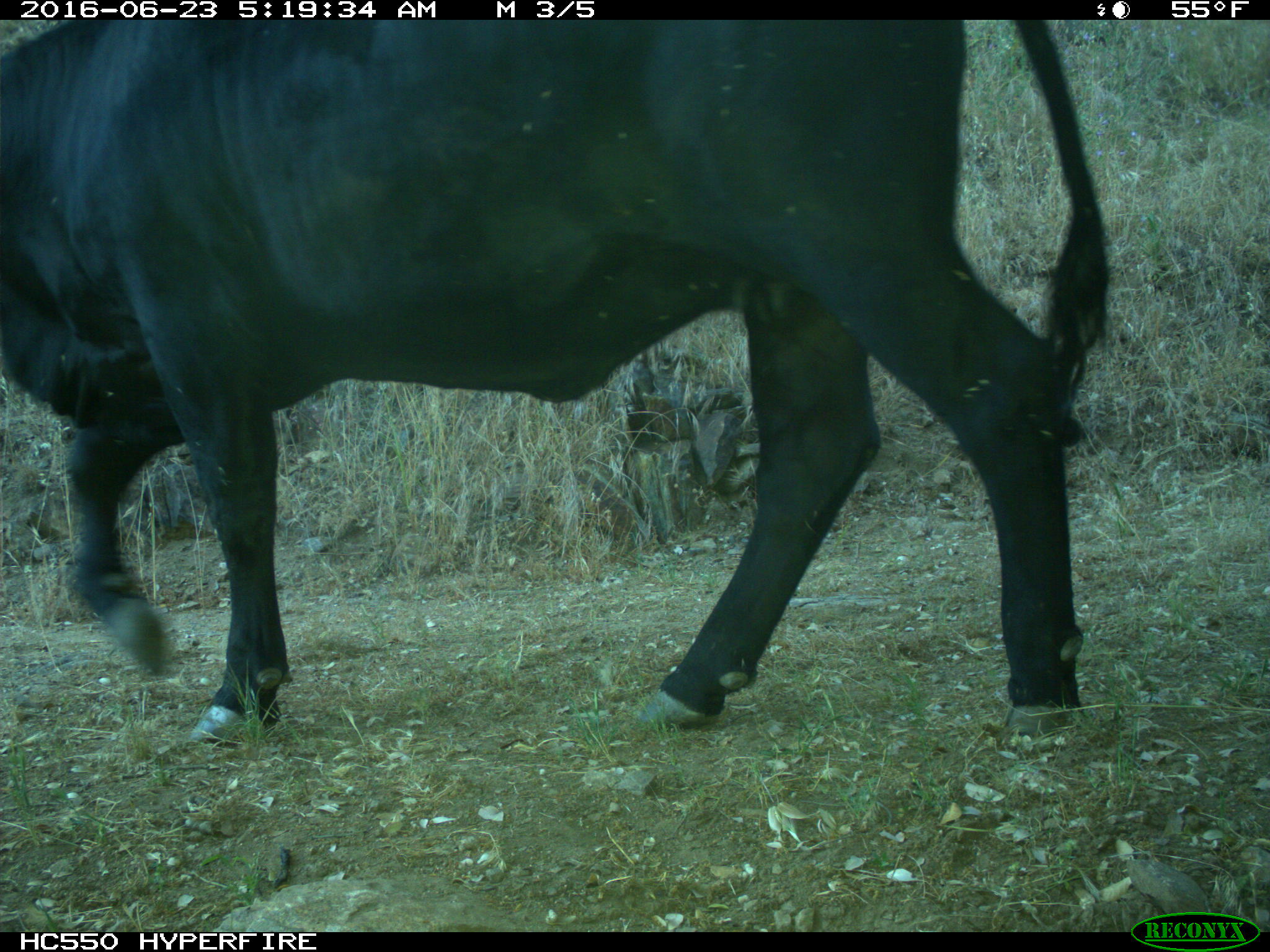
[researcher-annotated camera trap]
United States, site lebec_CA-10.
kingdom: Animalia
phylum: Chordata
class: Mammalia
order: Artiodactyla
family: Bovidae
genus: Bos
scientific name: Bos taurus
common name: domestic cow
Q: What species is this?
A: Bos taurus (domestic cow).